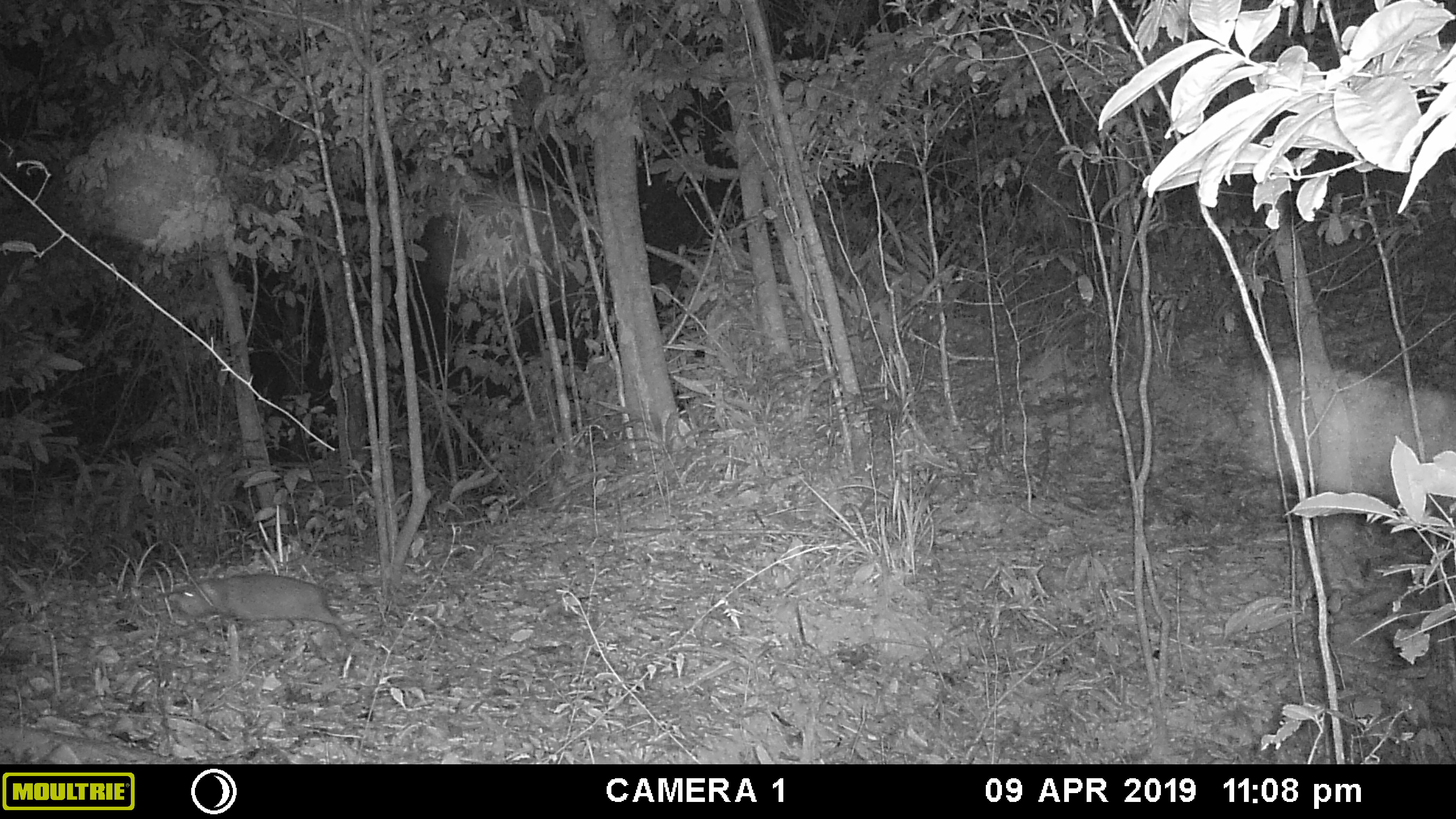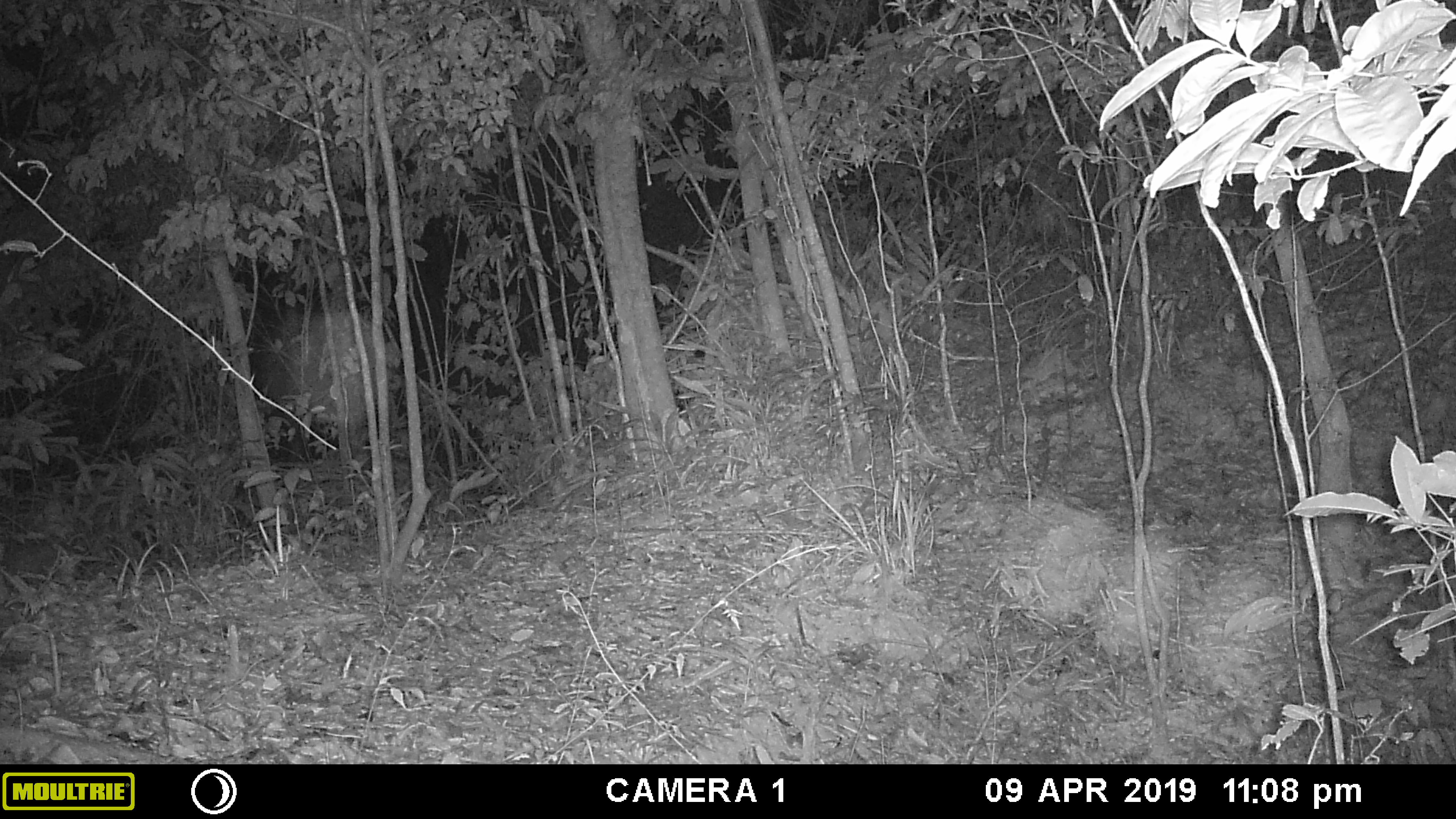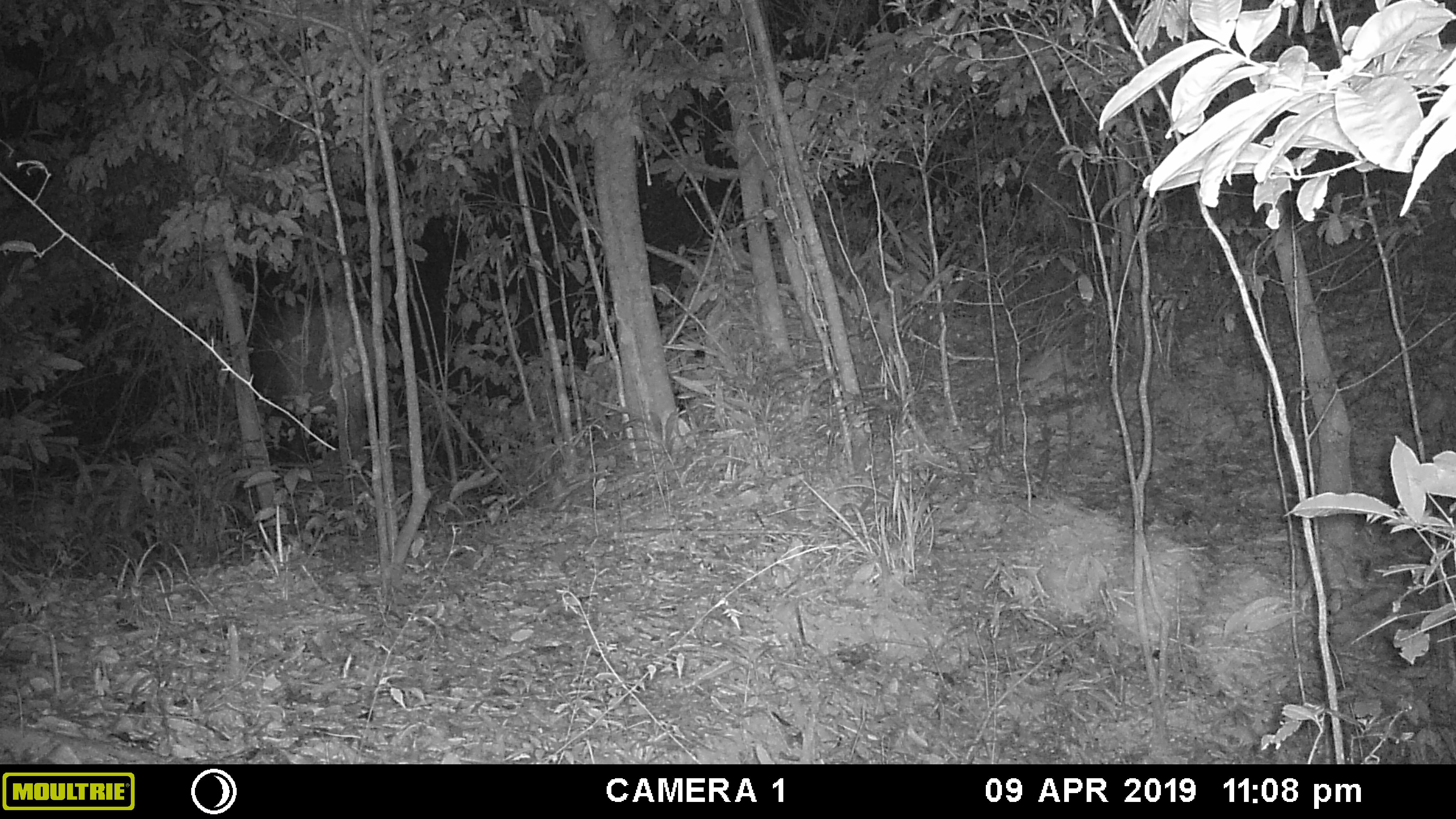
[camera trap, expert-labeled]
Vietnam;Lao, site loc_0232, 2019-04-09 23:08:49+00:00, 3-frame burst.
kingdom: Animalia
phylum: Chordata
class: Mammalia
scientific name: Mammalia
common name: mammal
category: unidentified small mammal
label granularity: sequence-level